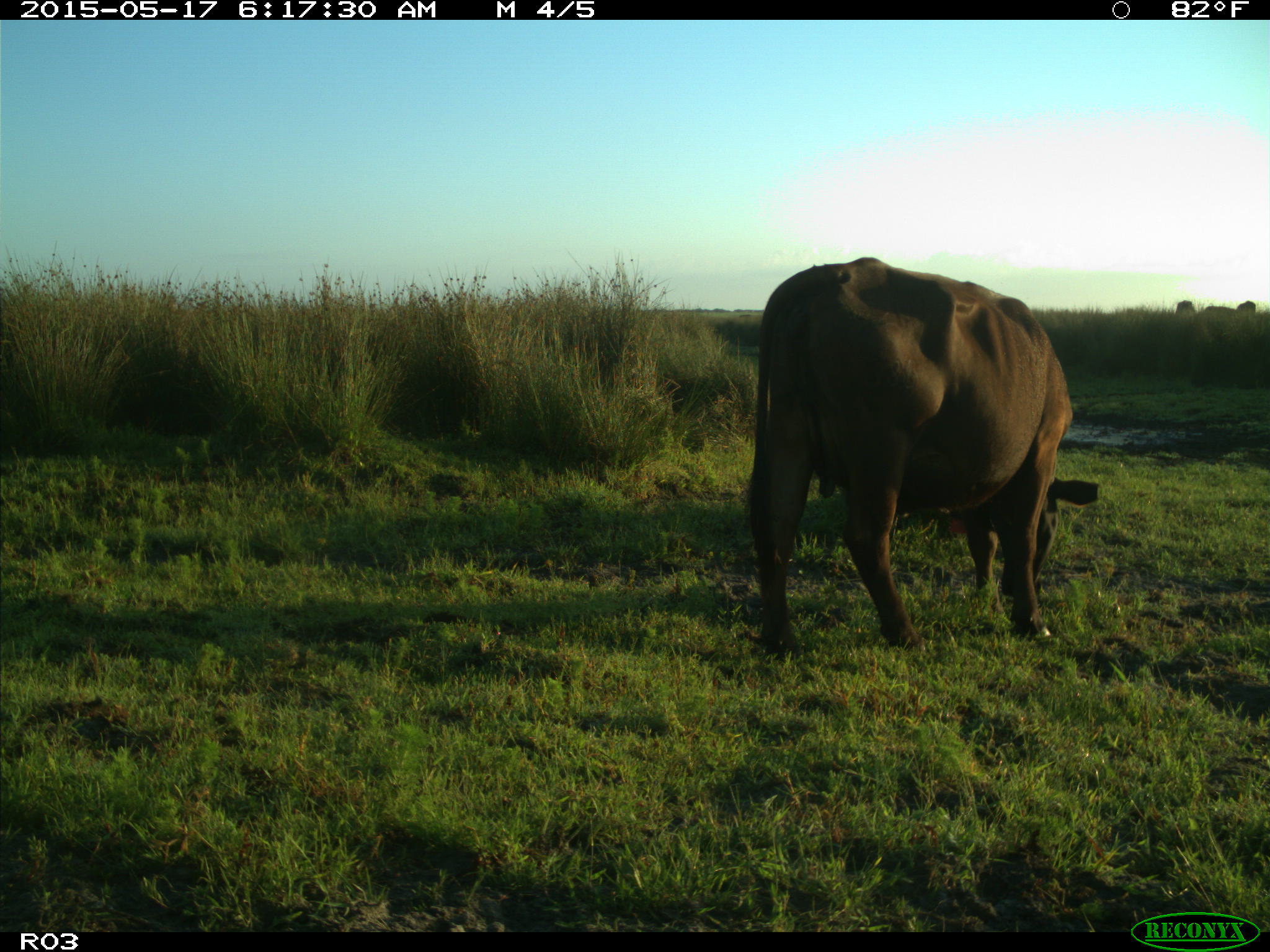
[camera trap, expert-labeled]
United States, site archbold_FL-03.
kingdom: Animalia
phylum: Chordata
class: Mammalia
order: Artiodactyla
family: Bovidae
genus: Bos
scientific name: Bos taurus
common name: domestic cow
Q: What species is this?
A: Bos taurus (domestic cow).